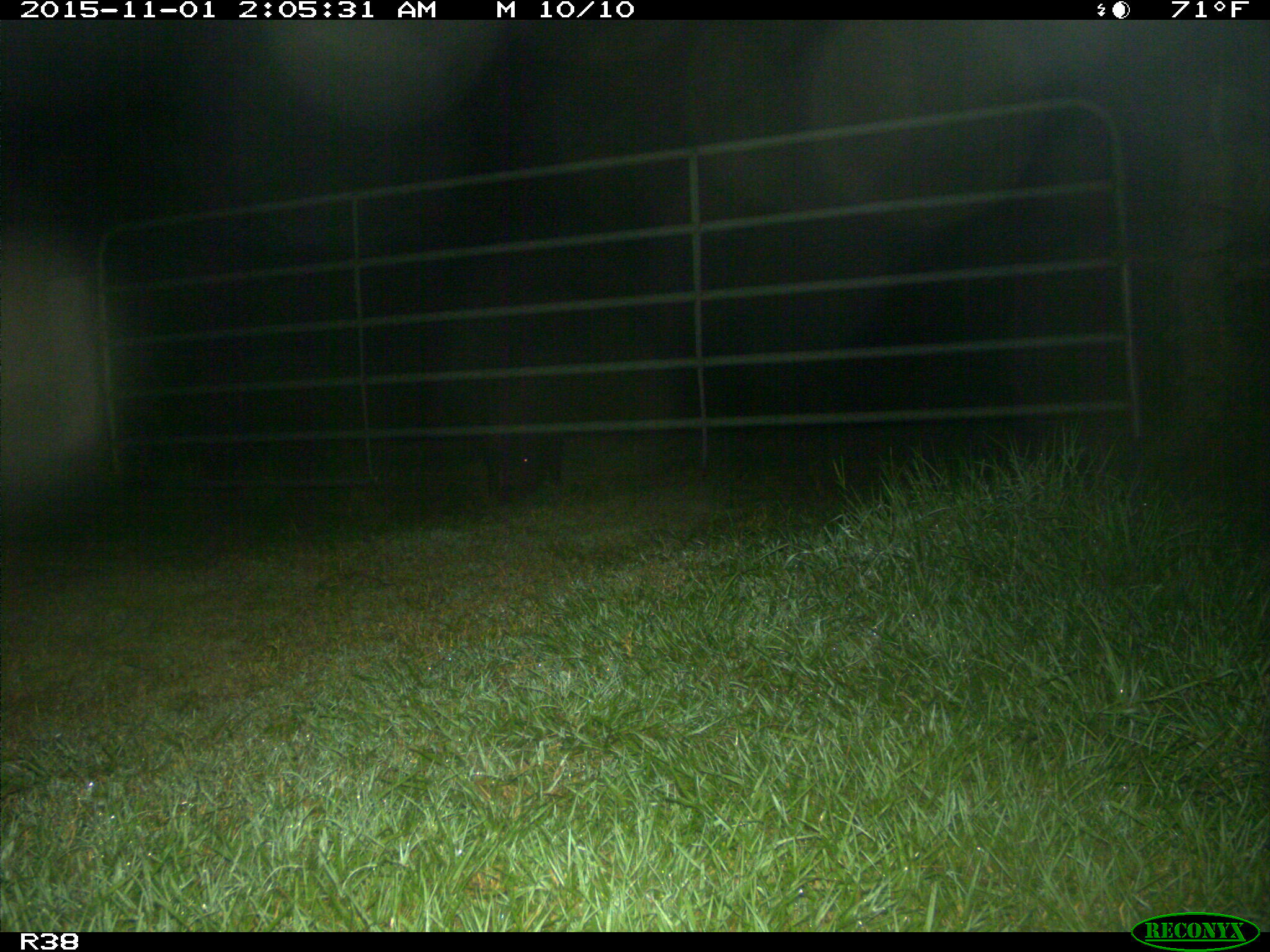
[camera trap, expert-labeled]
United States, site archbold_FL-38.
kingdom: Animalia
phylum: Chordata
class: Mammalia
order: Artiodactyla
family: Suidae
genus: Sus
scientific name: Sus scrofa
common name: wild boar